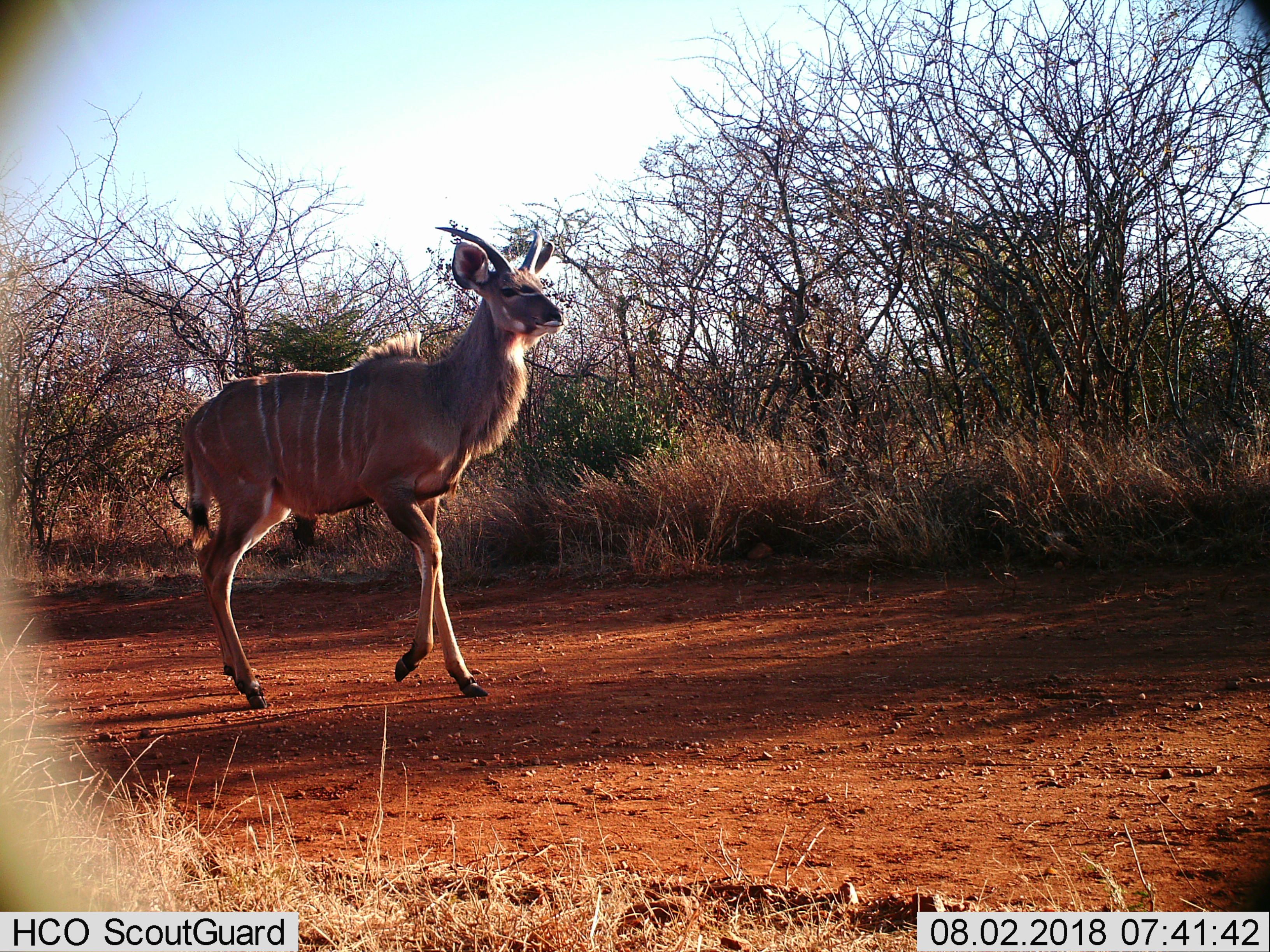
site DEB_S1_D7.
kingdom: Animalia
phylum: Chordata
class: Mammalia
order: Artiodactyla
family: Bovidae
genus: Tragelaphus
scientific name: Tragelaphus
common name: kudu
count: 1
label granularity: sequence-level